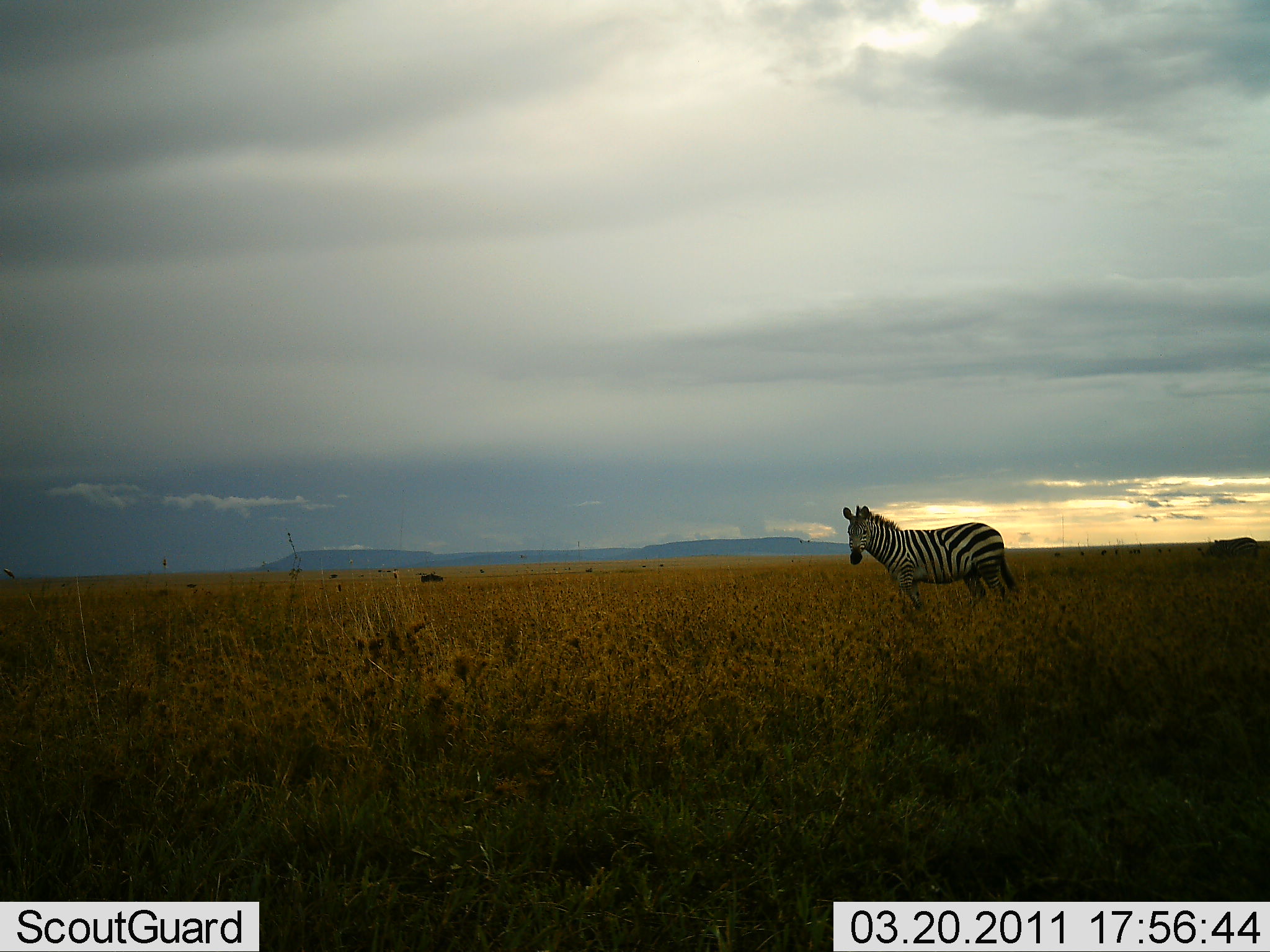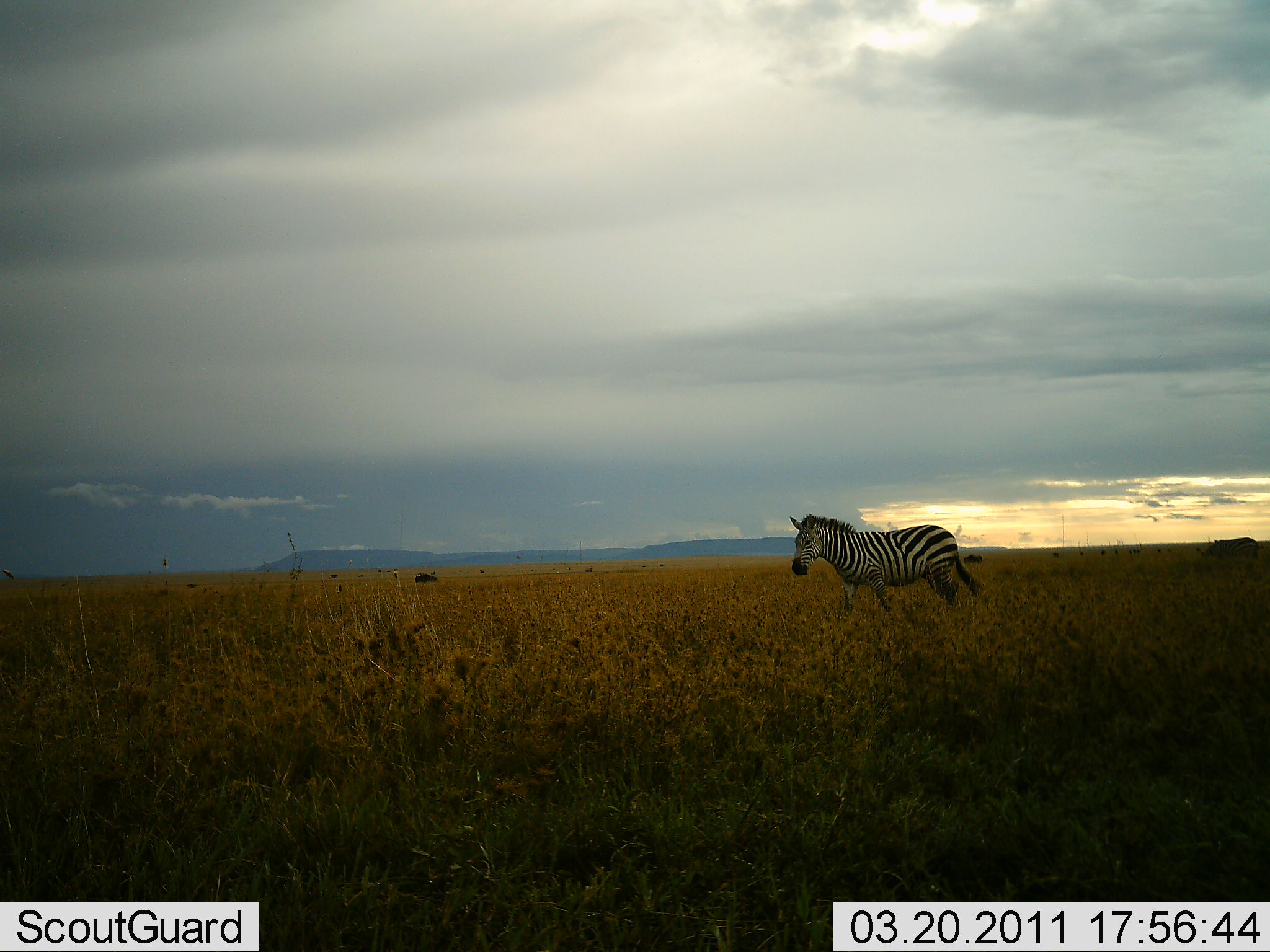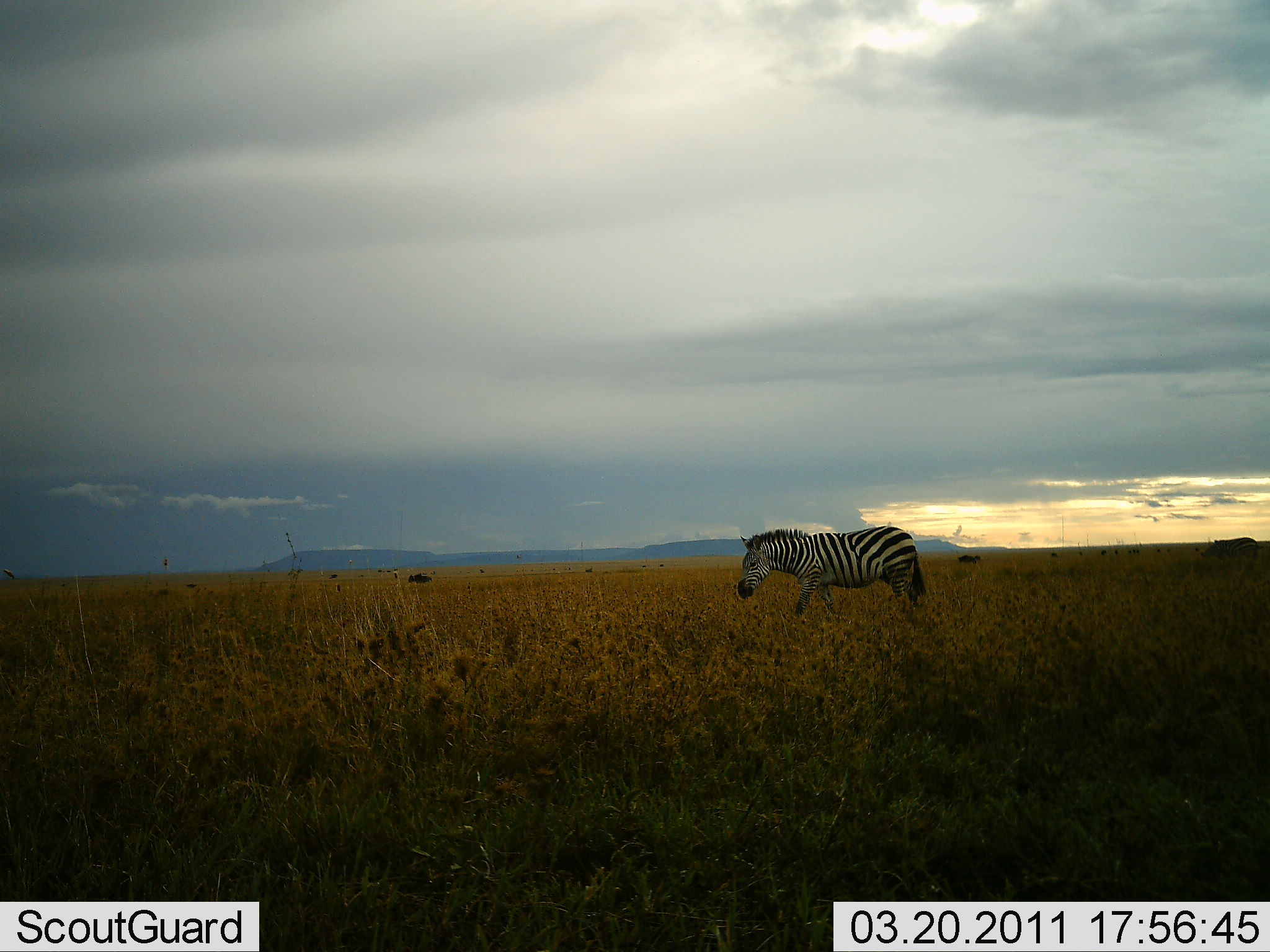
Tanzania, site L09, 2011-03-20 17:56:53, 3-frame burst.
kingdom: Animalia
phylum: Chordata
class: Mammalia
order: Perissodactyla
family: Equidae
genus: Equus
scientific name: Equus quagga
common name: plains zebra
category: zebra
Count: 1.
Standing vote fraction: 12%.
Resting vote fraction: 0%.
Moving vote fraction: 88%.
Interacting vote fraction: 0%.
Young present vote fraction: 0%.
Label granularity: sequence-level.